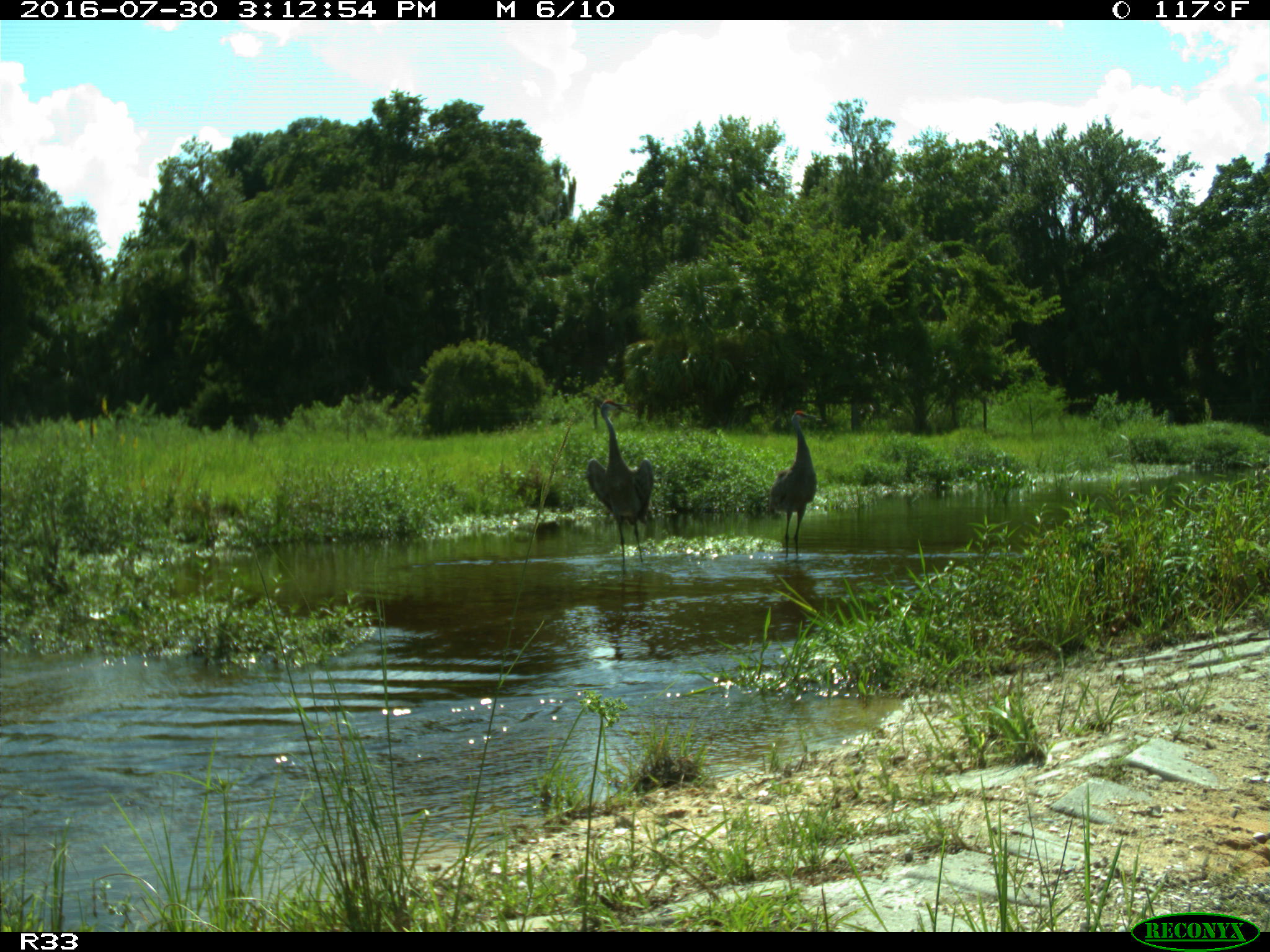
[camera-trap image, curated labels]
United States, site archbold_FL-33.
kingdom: Animalia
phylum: Chordata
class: Aves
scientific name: Aves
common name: birds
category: unidentified bird